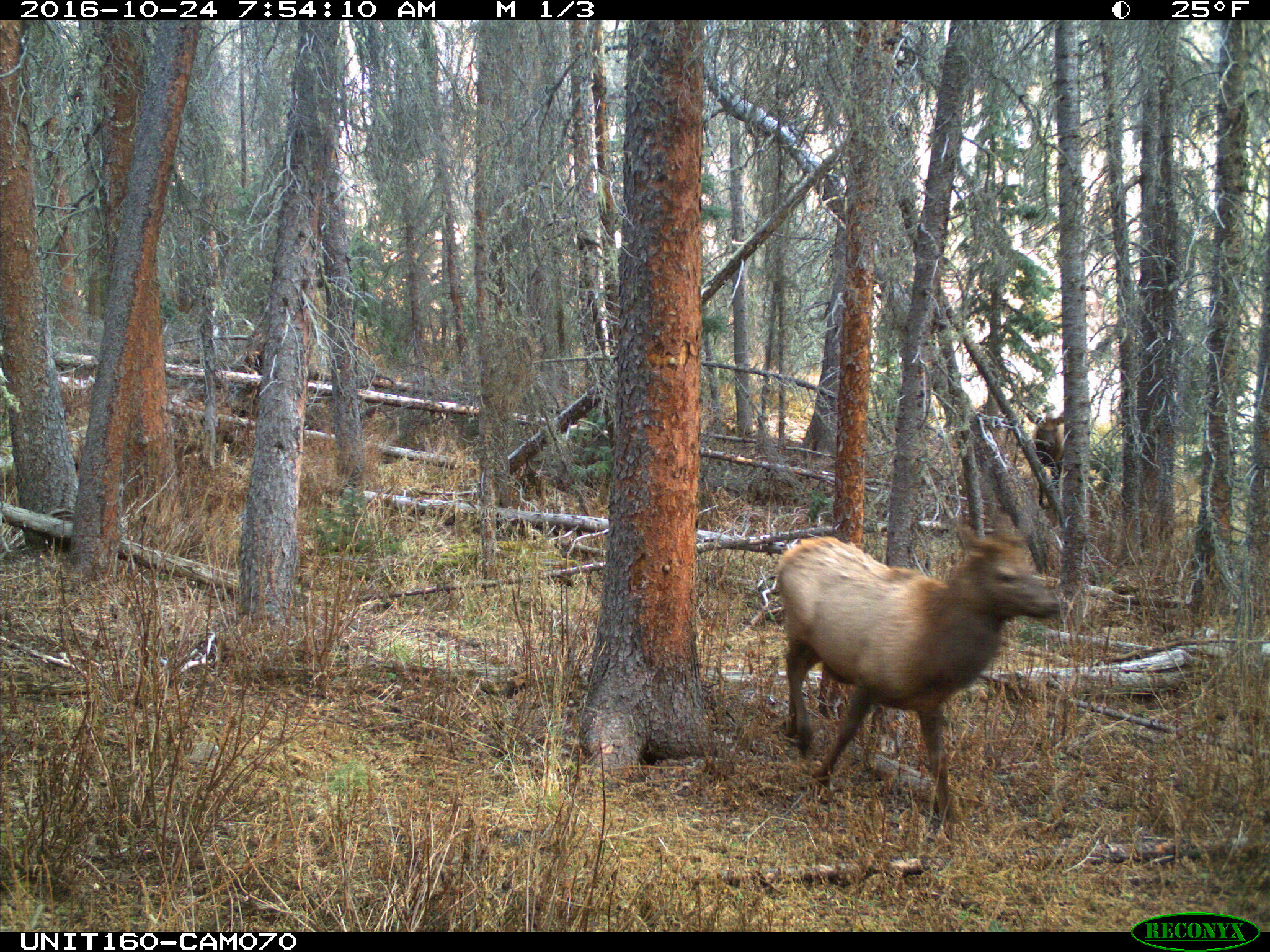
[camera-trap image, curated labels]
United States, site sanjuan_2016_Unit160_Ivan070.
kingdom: Animalia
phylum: Chordata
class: Mammalia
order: Artiodactyla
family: Cervidae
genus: Cervus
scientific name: Cervus elaphus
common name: red deer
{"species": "Cervus elaphus (red deer)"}